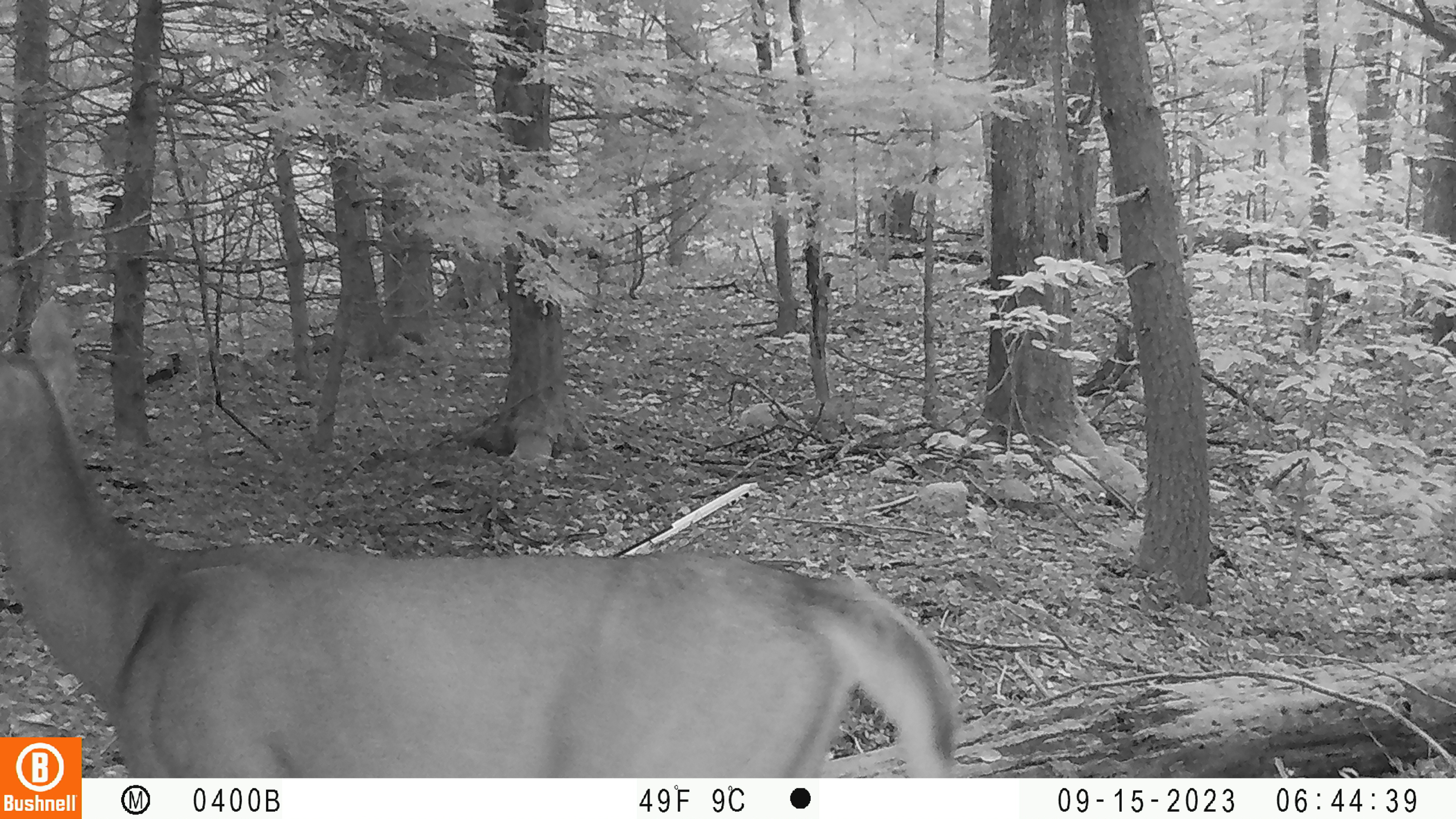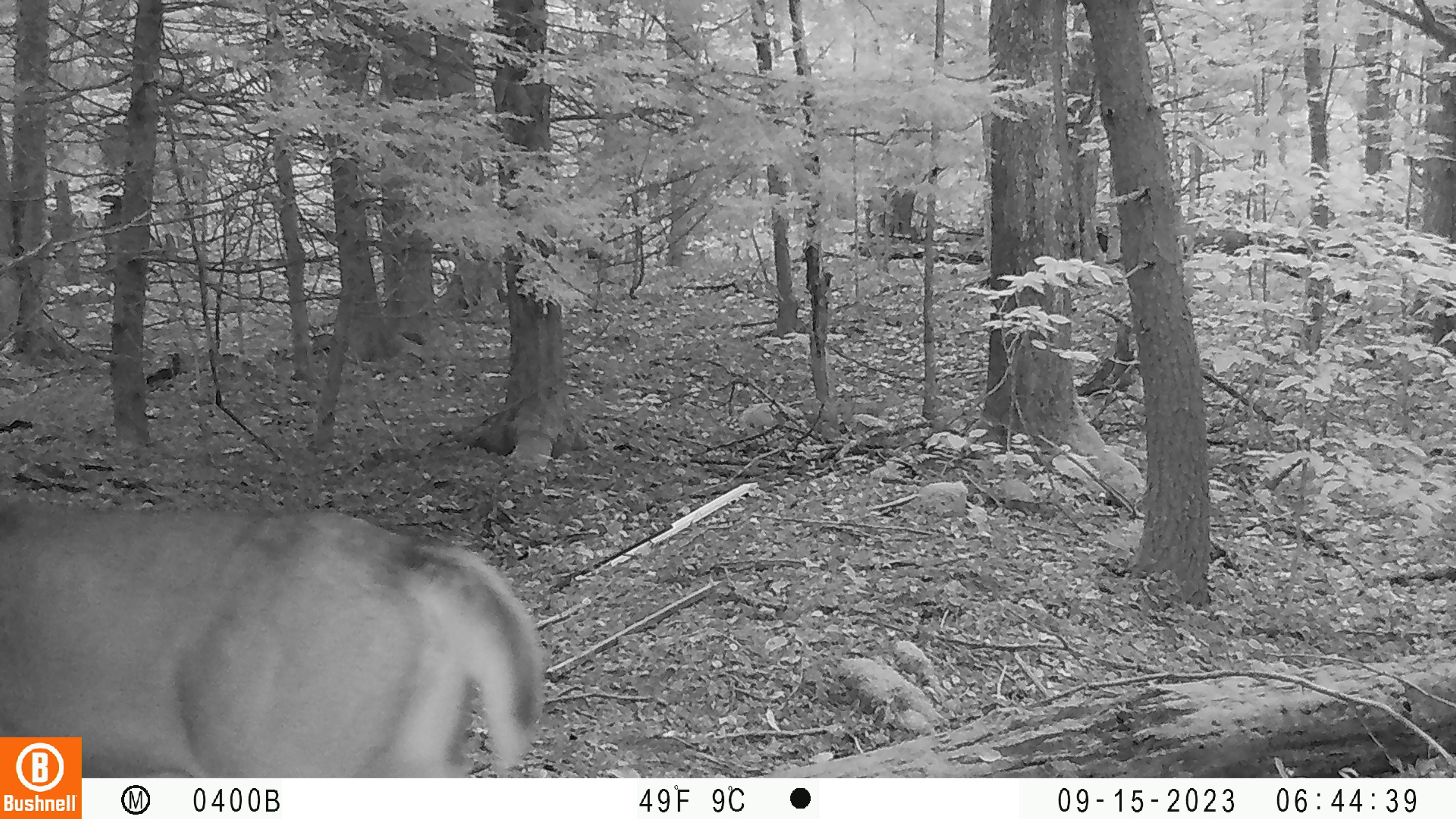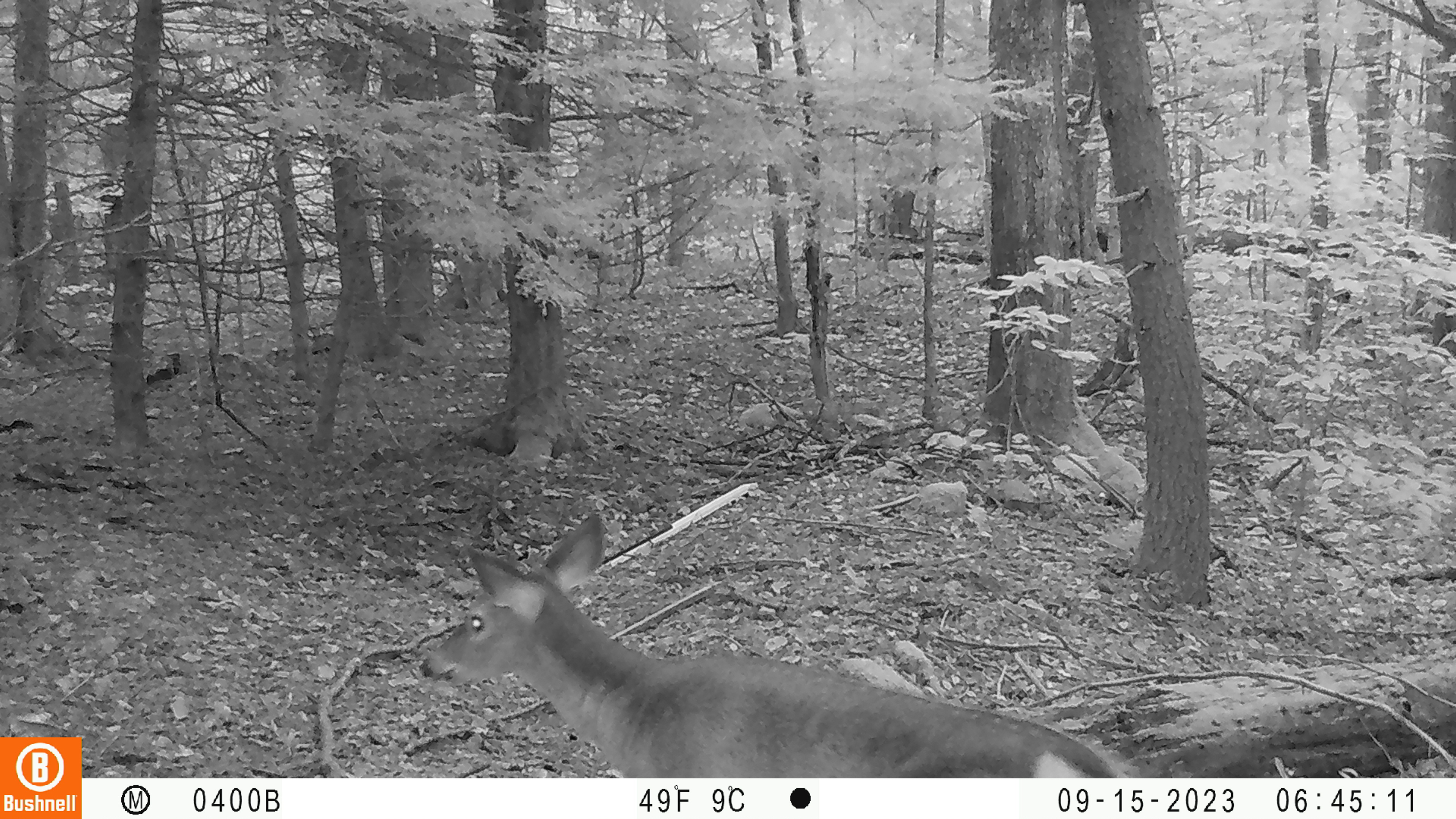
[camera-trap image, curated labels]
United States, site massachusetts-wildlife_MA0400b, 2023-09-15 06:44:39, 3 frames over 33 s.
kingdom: Animalia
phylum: Chordata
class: Mammalia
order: Artiodactyla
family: Cervidae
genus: Odocoileus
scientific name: Odocoileus virginianus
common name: white-tailed deer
White-tailed deer (Odocoileus virginianus).